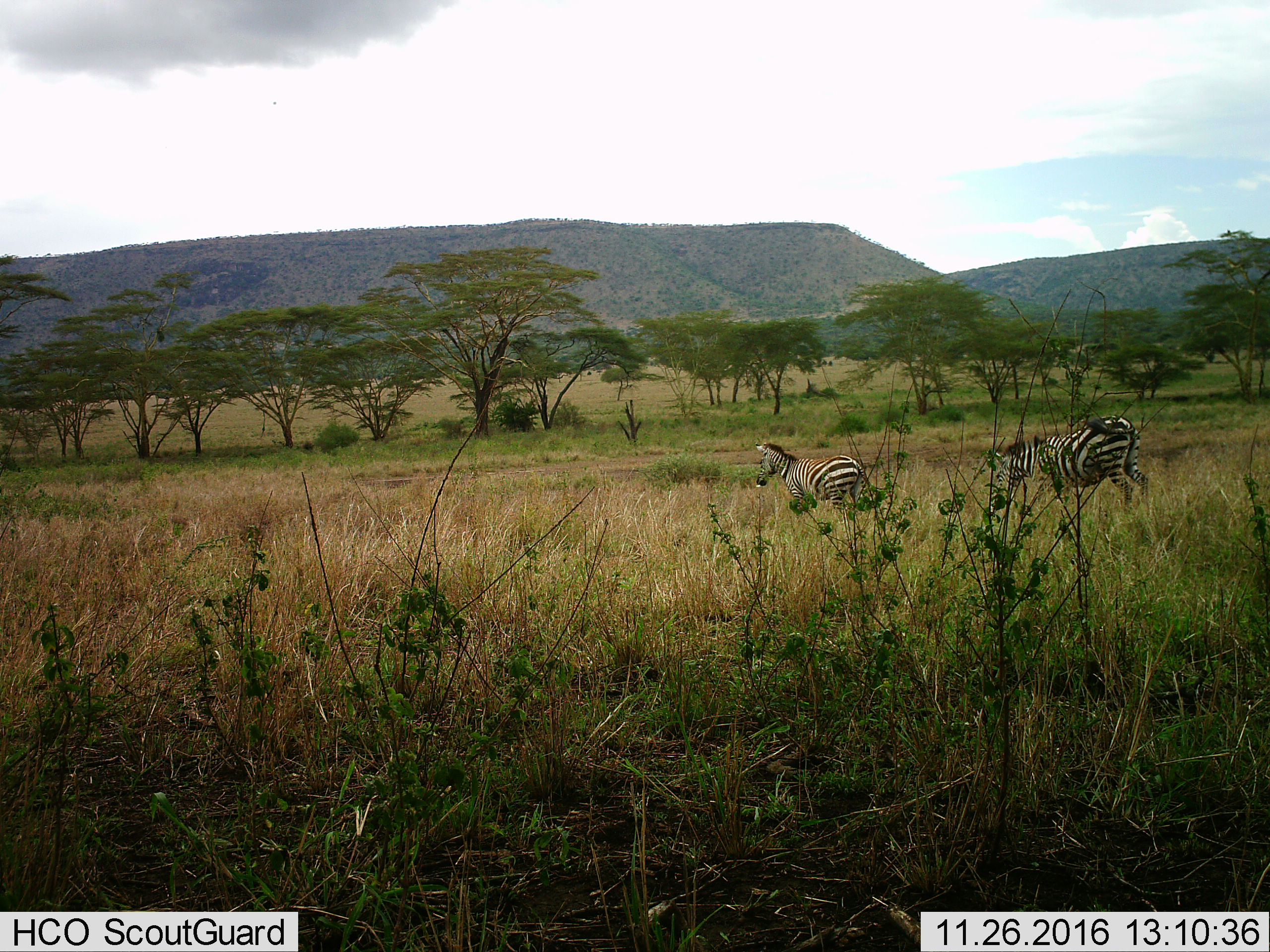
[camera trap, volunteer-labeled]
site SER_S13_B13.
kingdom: Animalia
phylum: Chordata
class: Mammalia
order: Perissodactyla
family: Equidae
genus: Equus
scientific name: Equus quagga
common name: plains zebra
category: zebraplains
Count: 2.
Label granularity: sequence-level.